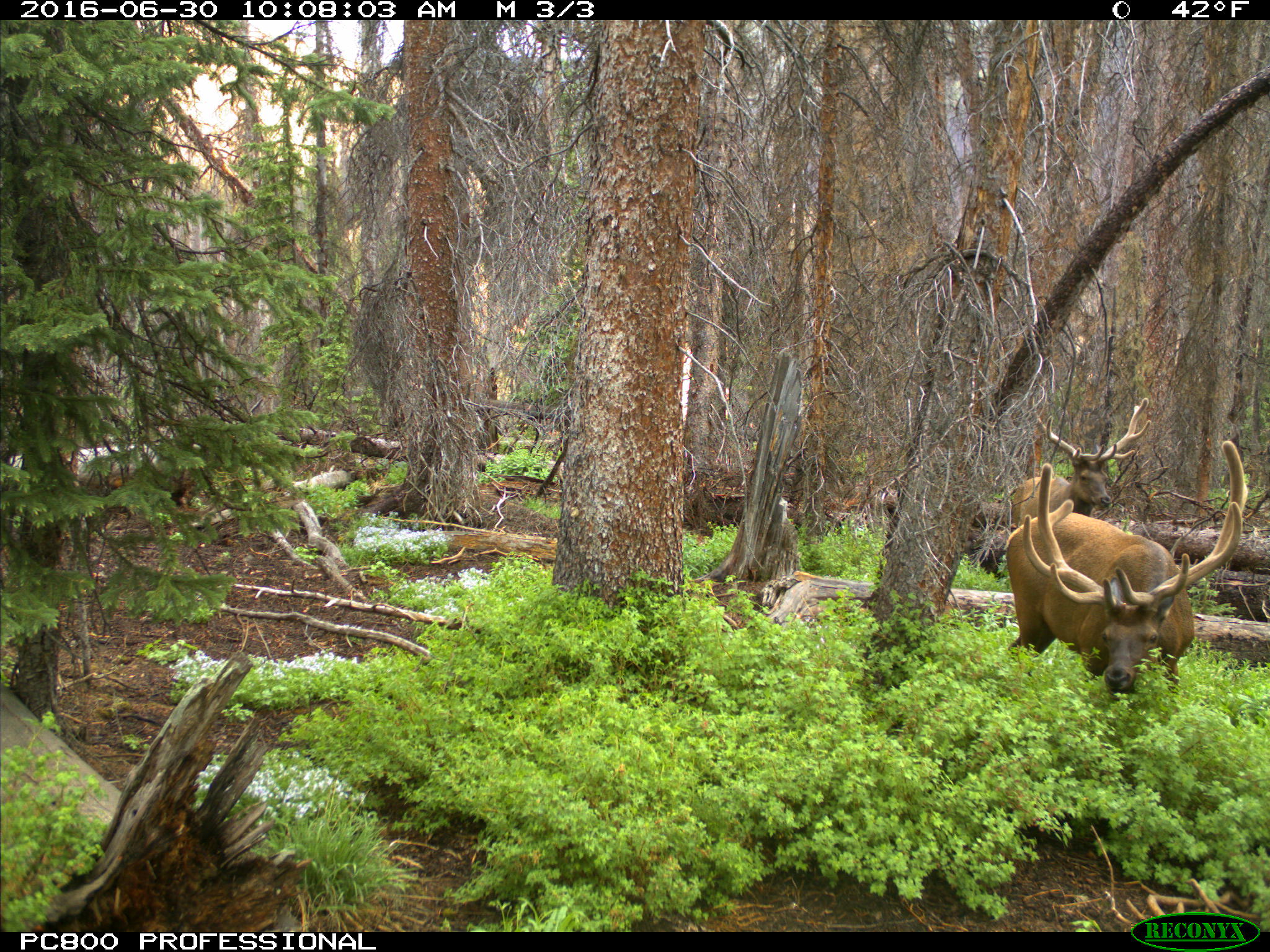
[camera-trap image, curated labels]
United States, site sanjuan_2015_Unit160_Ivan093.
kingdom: Animalia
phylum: Chordata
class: Mammalia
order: Artiodactyla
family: Cervidae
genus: Cervus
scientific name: Cervus elaphus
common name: red deer